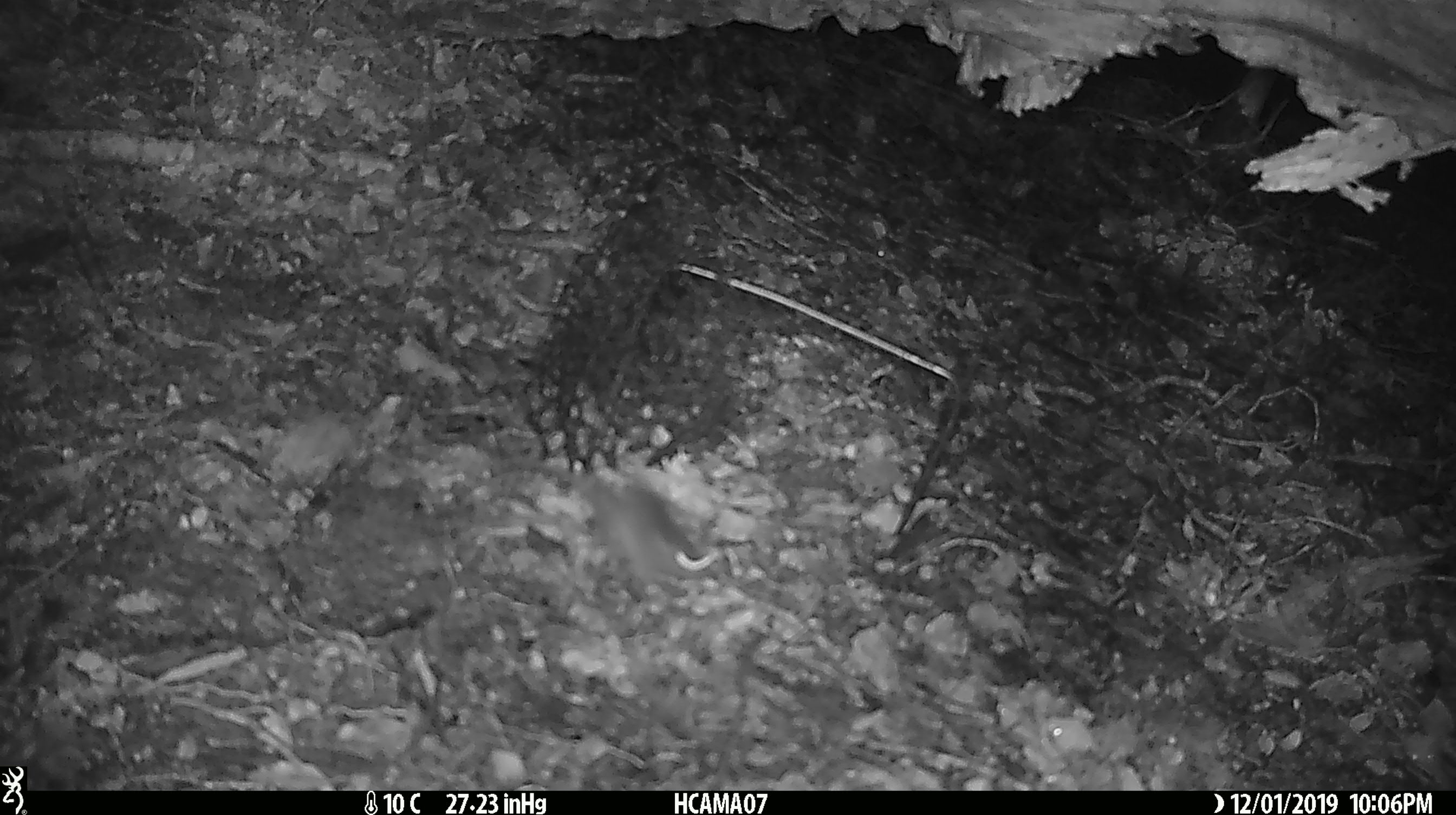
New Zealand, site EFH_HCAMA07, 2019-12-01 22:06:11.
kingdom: Animalia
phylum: Chordata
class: Mammalia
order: Rodentia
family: Muridae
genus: Mus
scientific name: Mus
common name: mouse